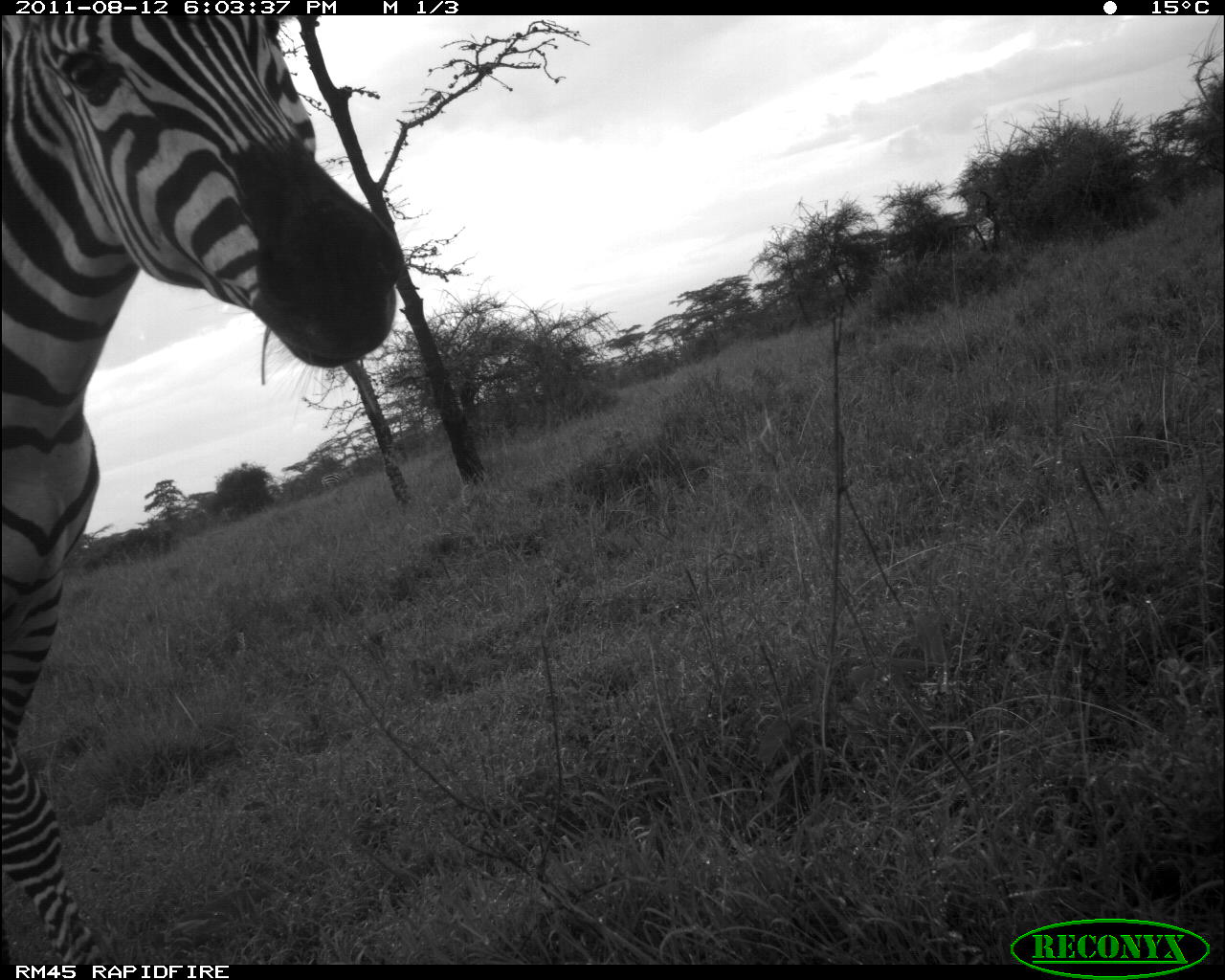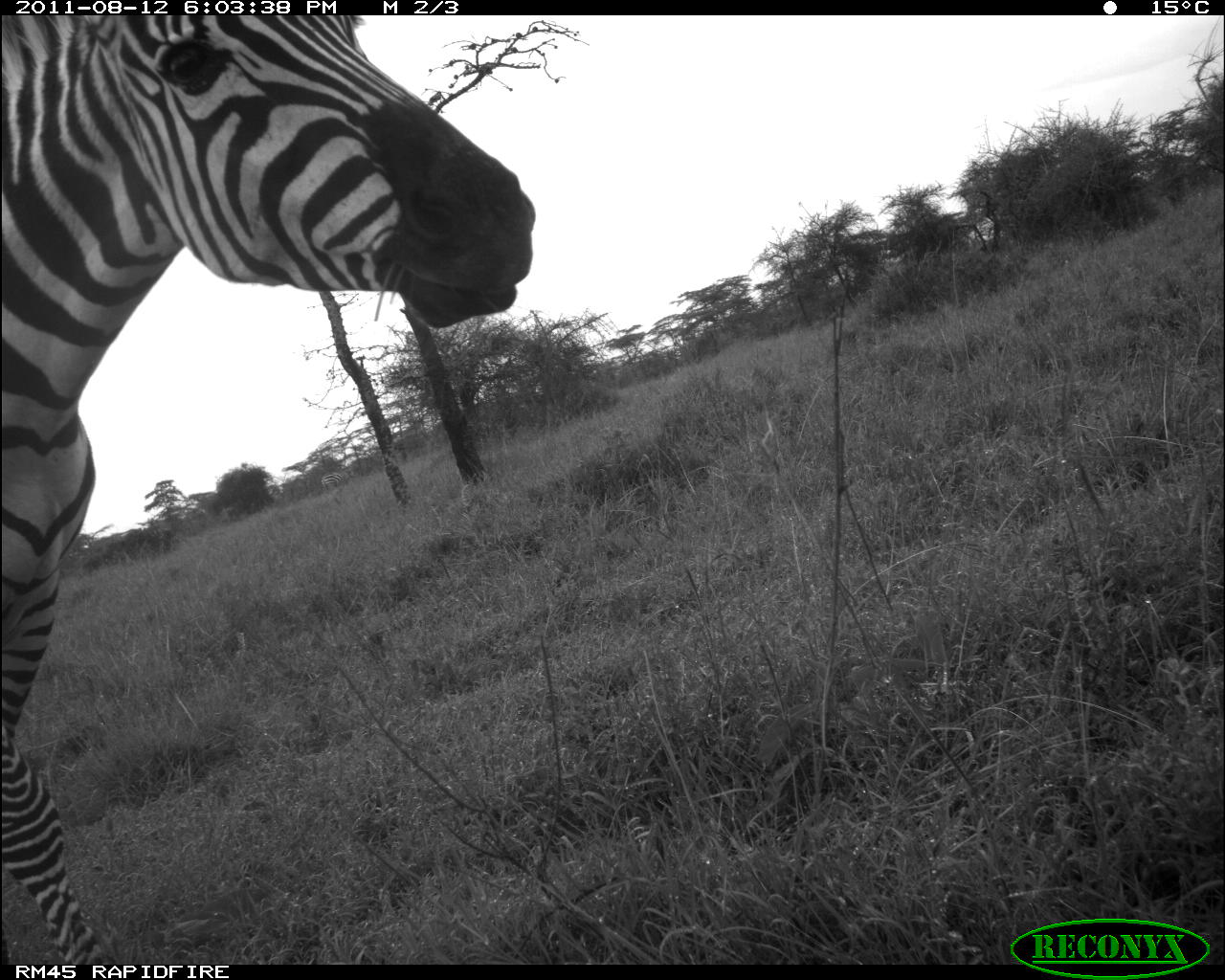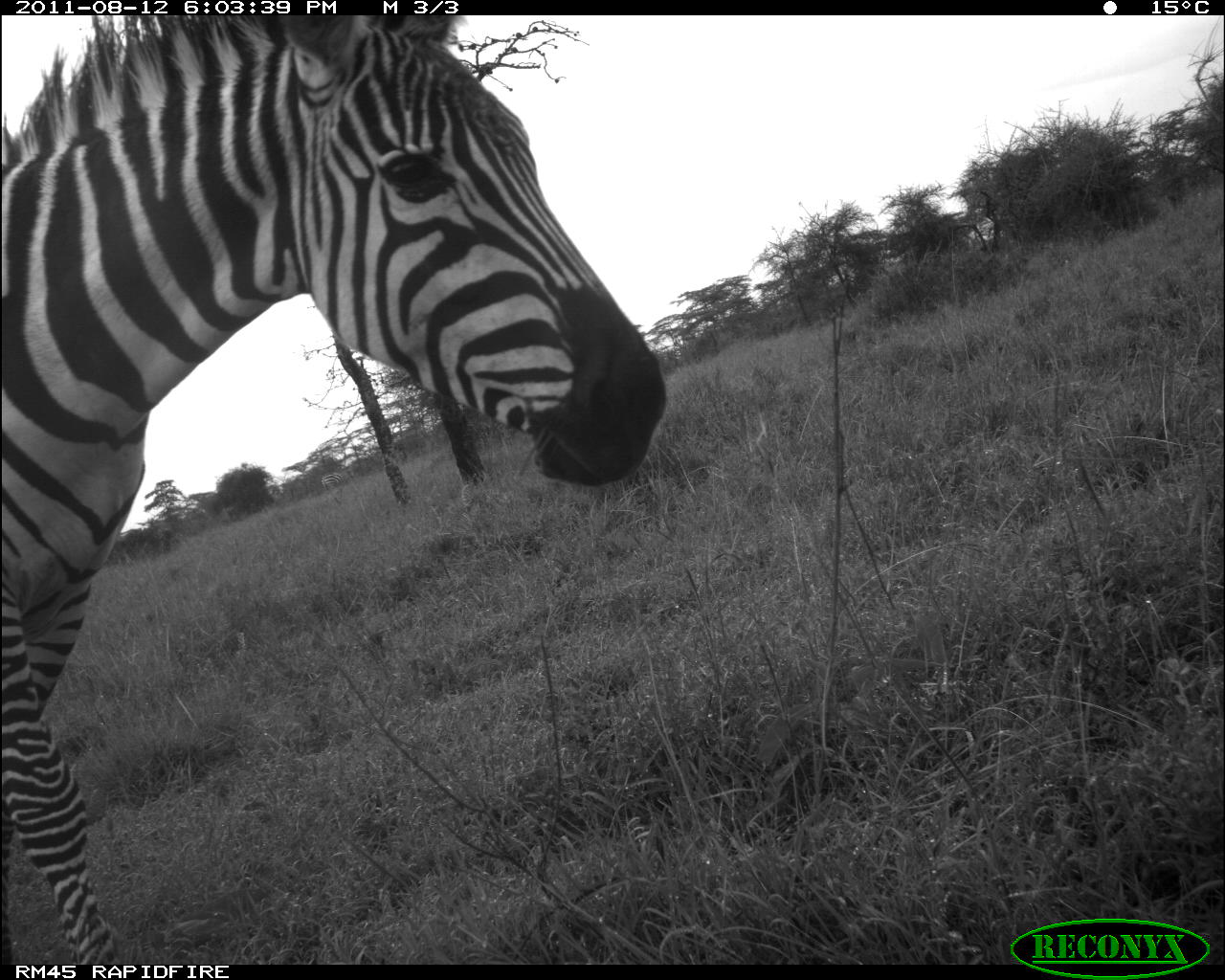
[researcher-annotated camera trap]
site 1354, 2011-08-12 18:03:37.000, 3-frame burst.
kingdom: Animalia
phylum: Chordata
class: Mammalia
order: Perissodactyla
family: Equidae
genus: Equus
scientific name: Equus quagga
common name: plains zebra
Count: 1.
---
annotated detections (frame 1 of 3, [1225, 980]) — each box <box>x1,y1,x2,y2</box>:
equus quagga: <box>0,12,409,961</box>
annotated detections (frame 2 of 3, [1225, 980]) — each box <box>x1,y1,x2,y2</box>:
equus quagga: <box>0,12,541,961</box>; <box>320,470,345,489</box>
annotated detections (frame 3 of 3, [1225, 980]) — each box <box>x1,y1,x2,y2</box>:
equus quagga: <box>0,12,671,961</box>; <box>319,469,348,492</box>